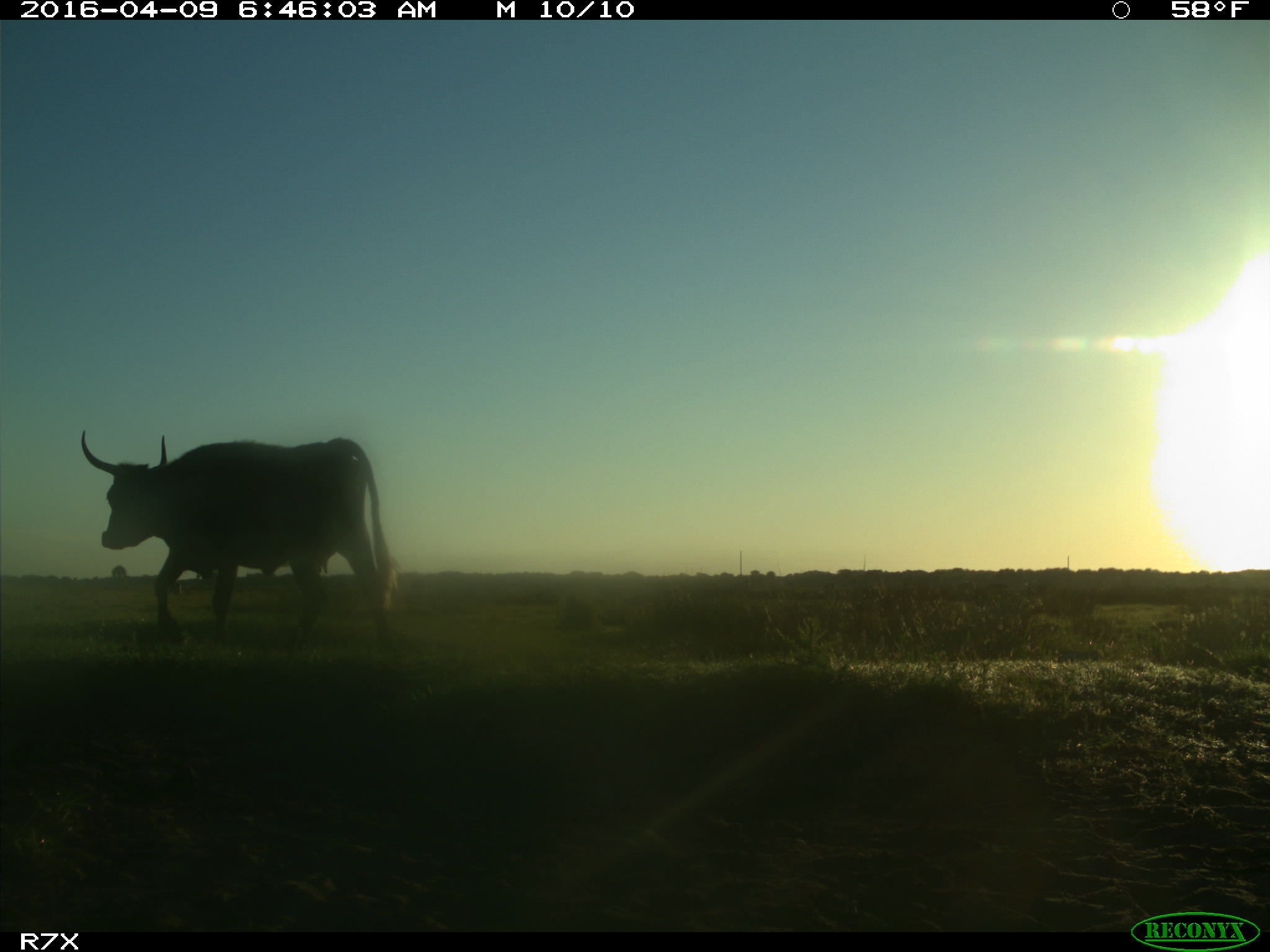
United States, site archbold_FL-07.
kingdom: Animalia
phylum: Chordata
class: Mammalia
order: Artiodactyla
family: Bovidae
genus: Bos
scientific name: Bos taurus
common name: domestic cow